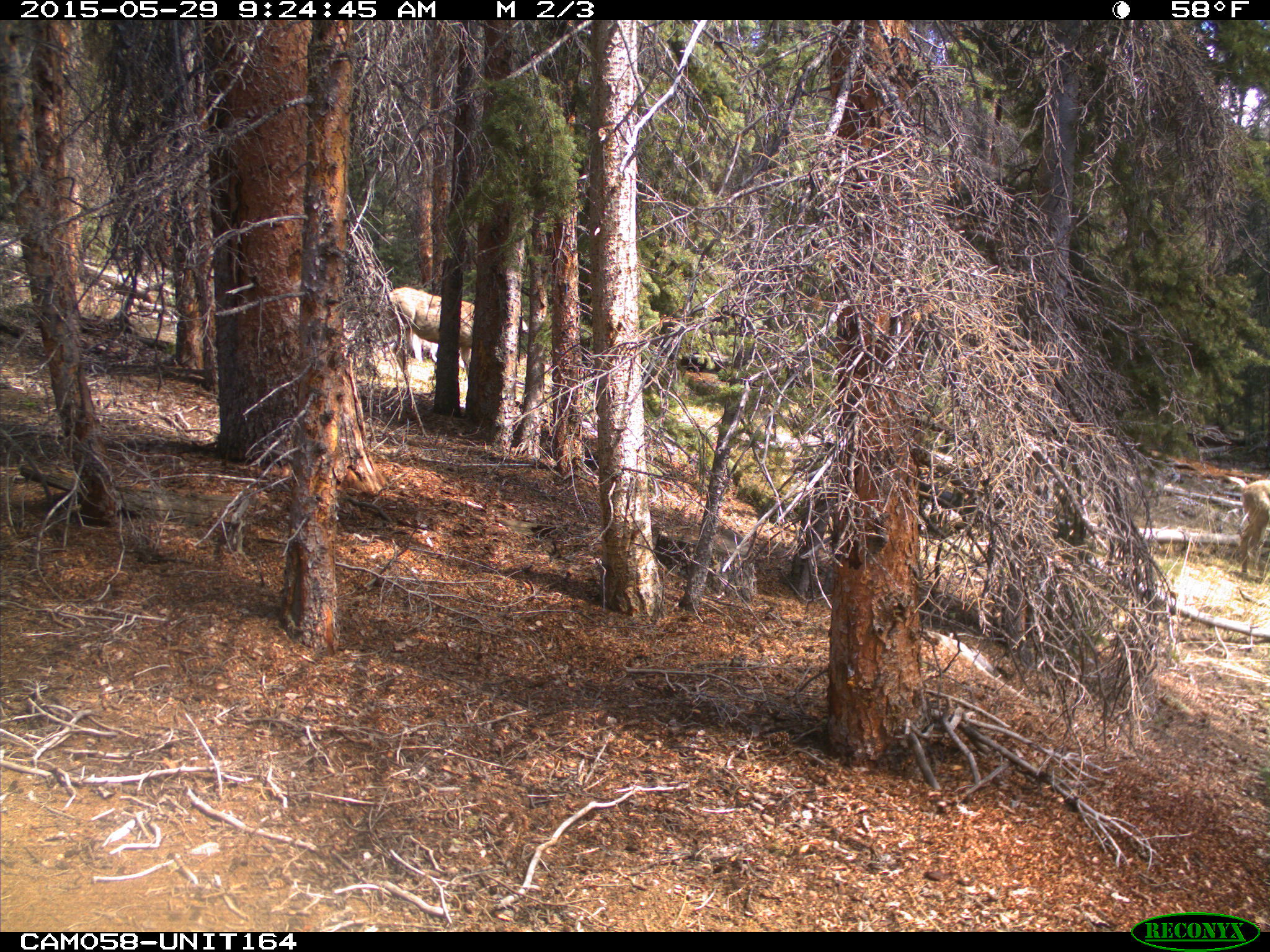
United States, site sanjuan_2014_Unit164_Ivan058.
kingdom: Animalia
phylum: Chordata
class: Mammalia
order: Artiodactyla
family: Cervidae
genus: Odocoileus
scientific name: Odocoileus hemionus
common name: mule deer